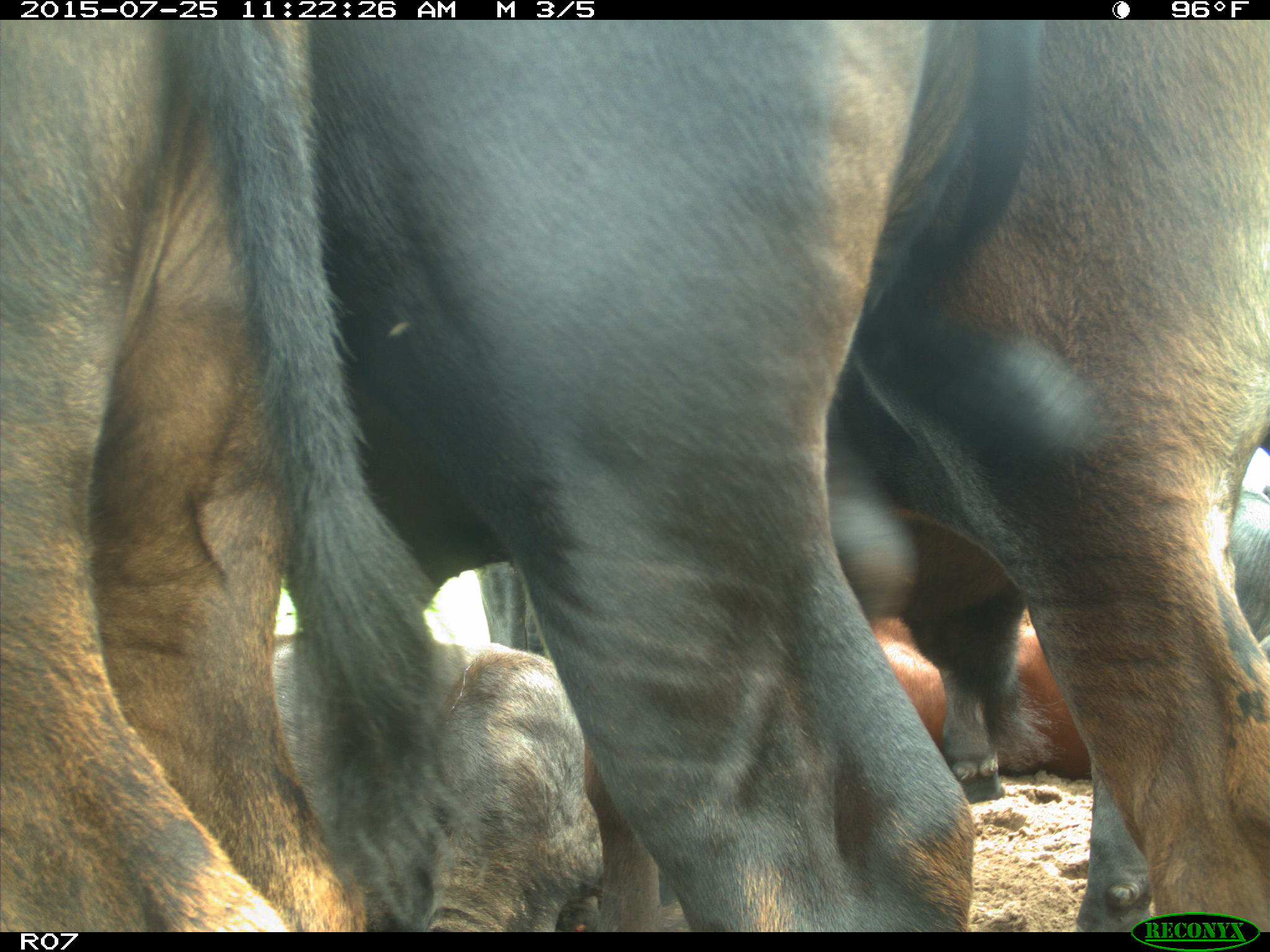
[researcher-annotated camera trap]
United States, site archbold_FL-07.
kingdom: Animalia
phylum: Chordata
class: Mammalia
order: Artiodactyla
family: Bovidae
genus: Bos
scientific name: Bos taurus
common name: domestic cow